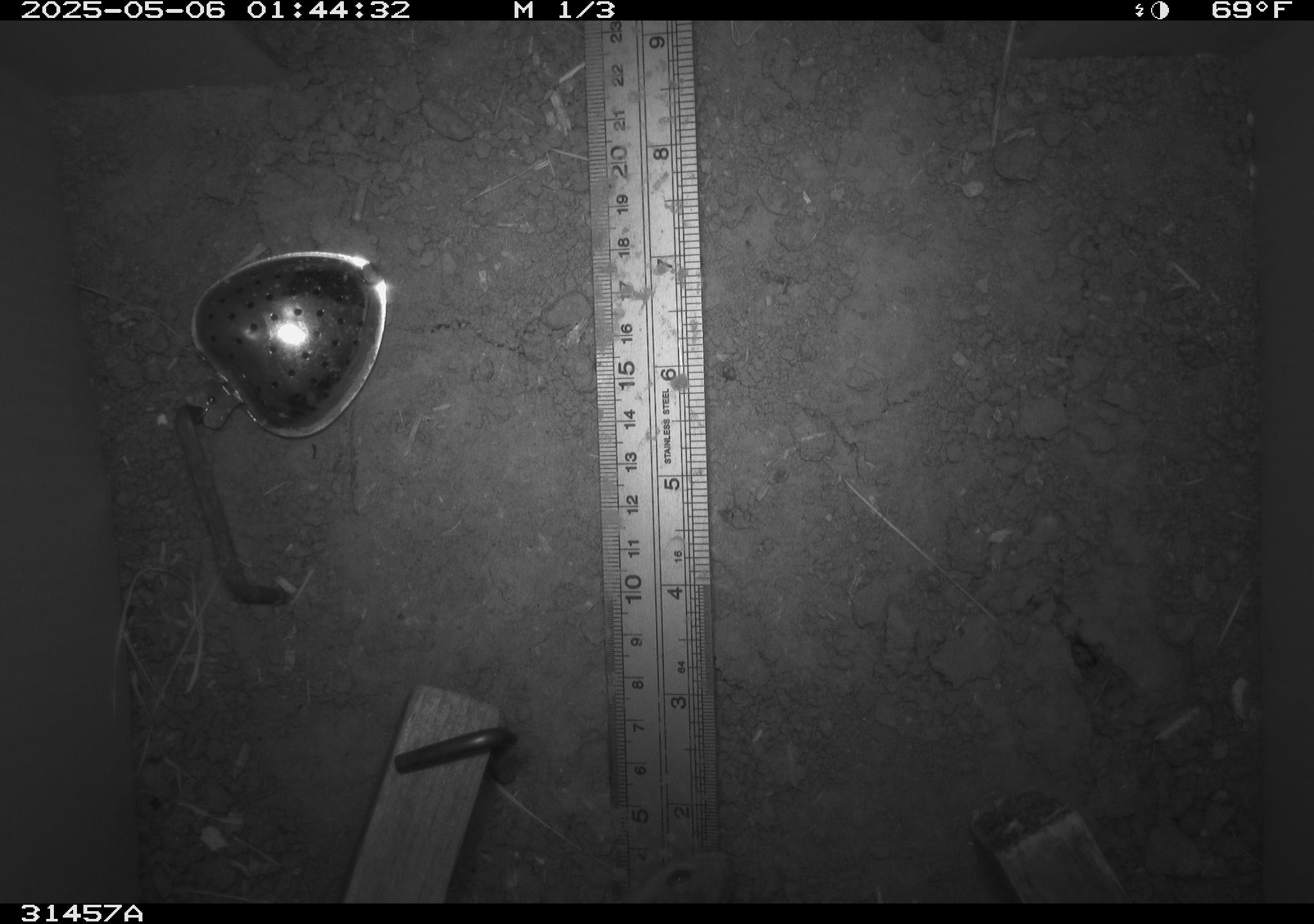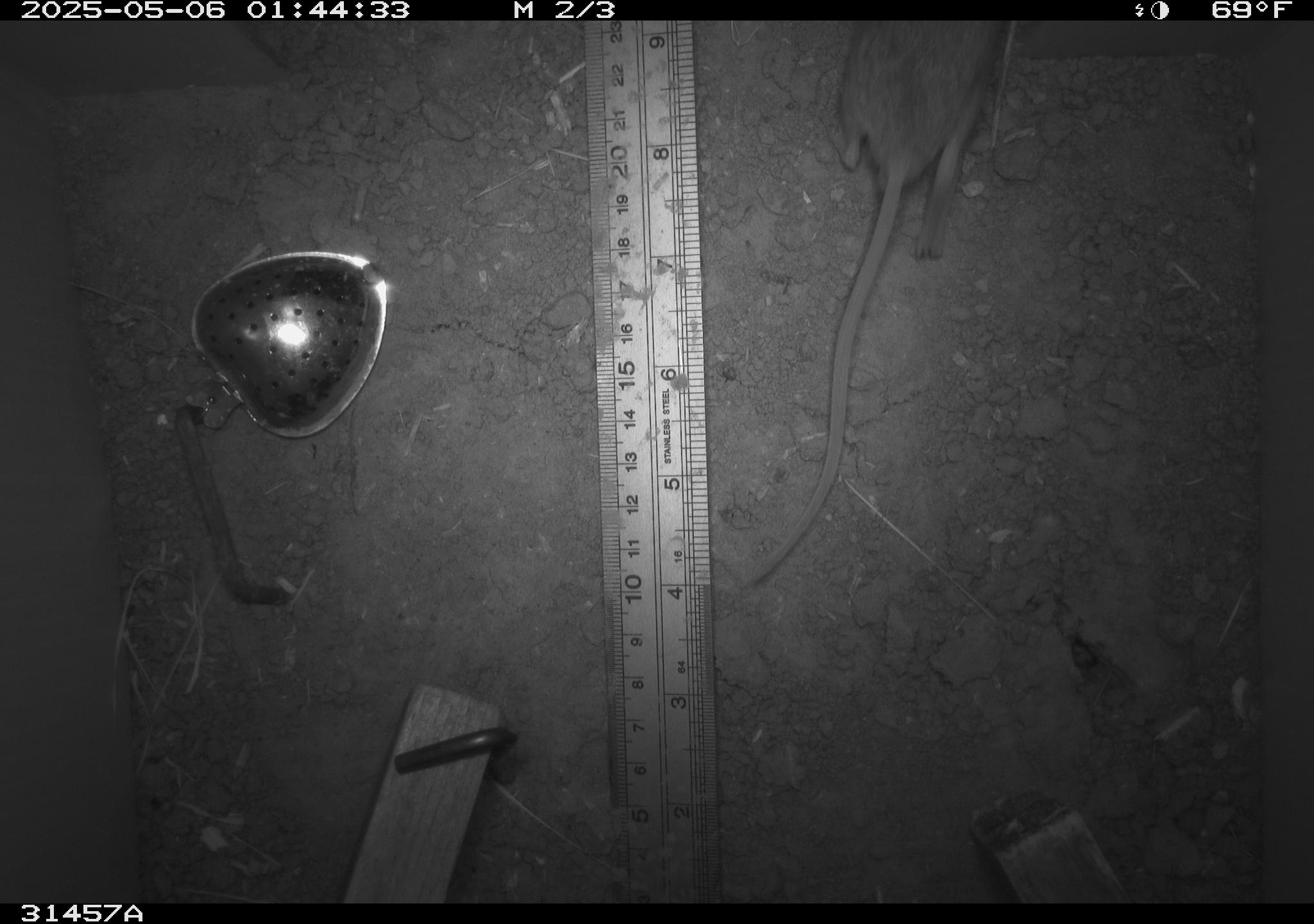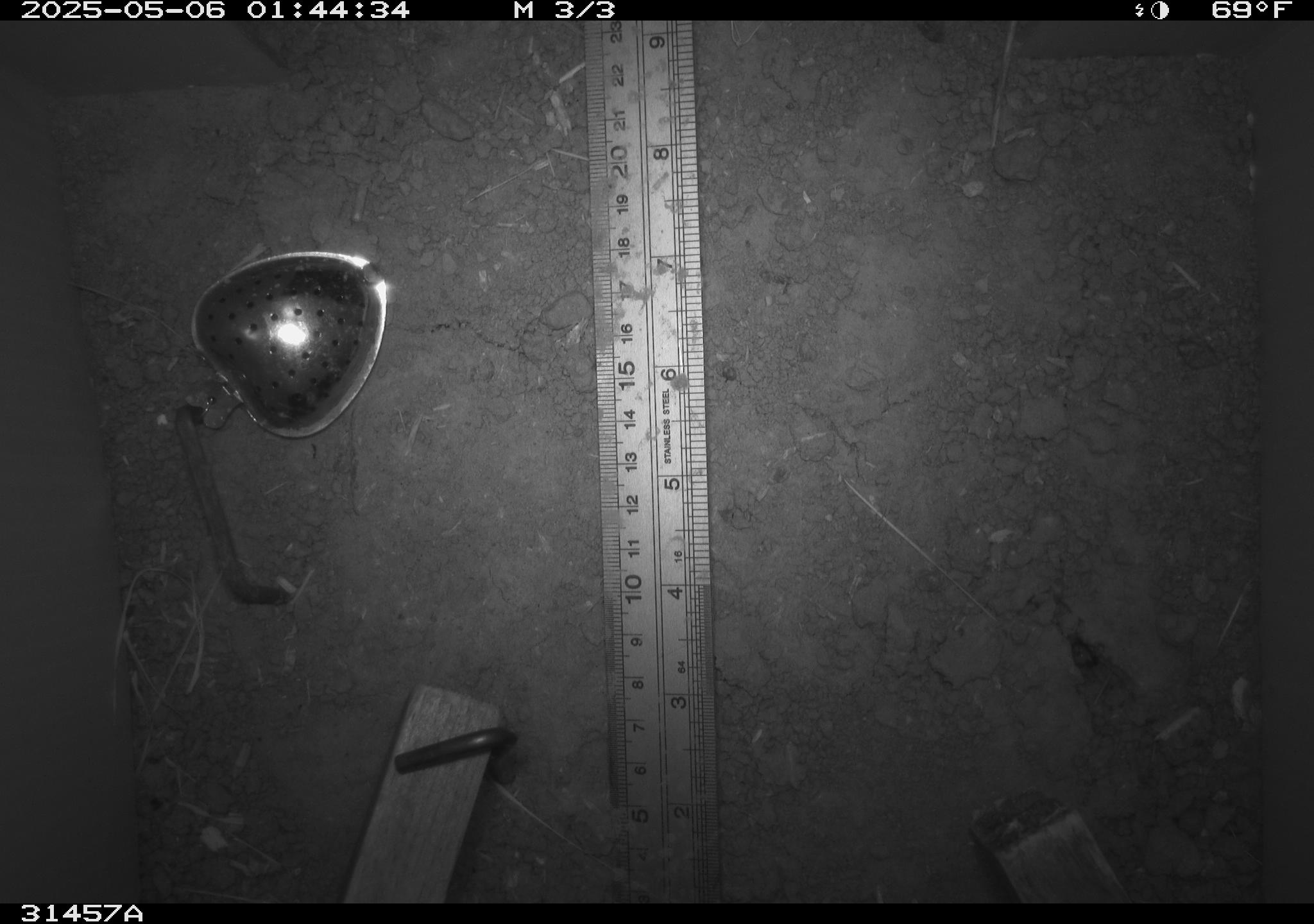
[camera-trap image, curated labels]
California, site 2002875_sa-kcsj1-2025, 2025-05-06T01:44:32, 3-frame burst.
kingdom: Animalia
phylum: Chordata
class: Mammalia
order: Rodentia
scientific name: Rodentia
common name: rodent